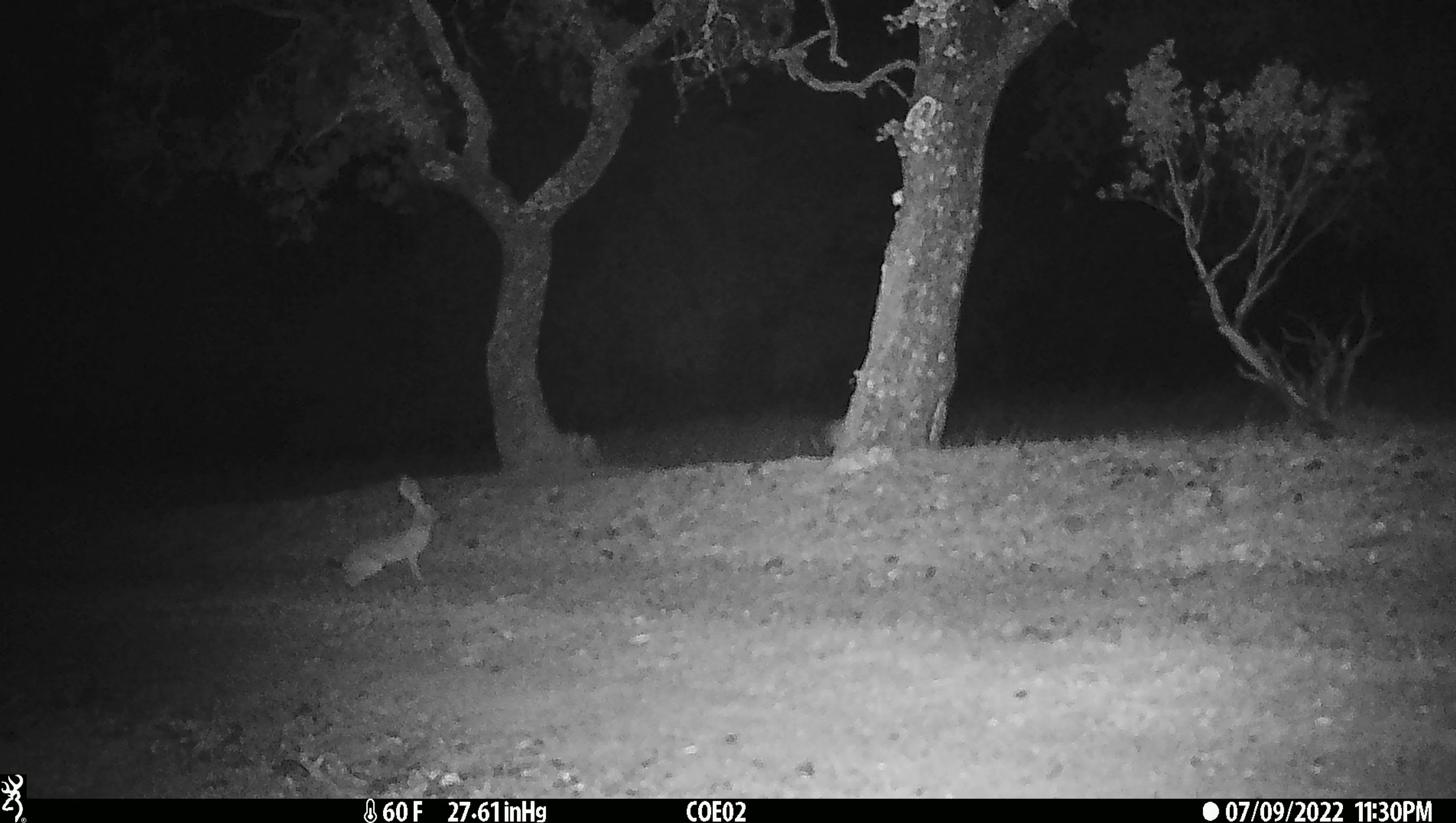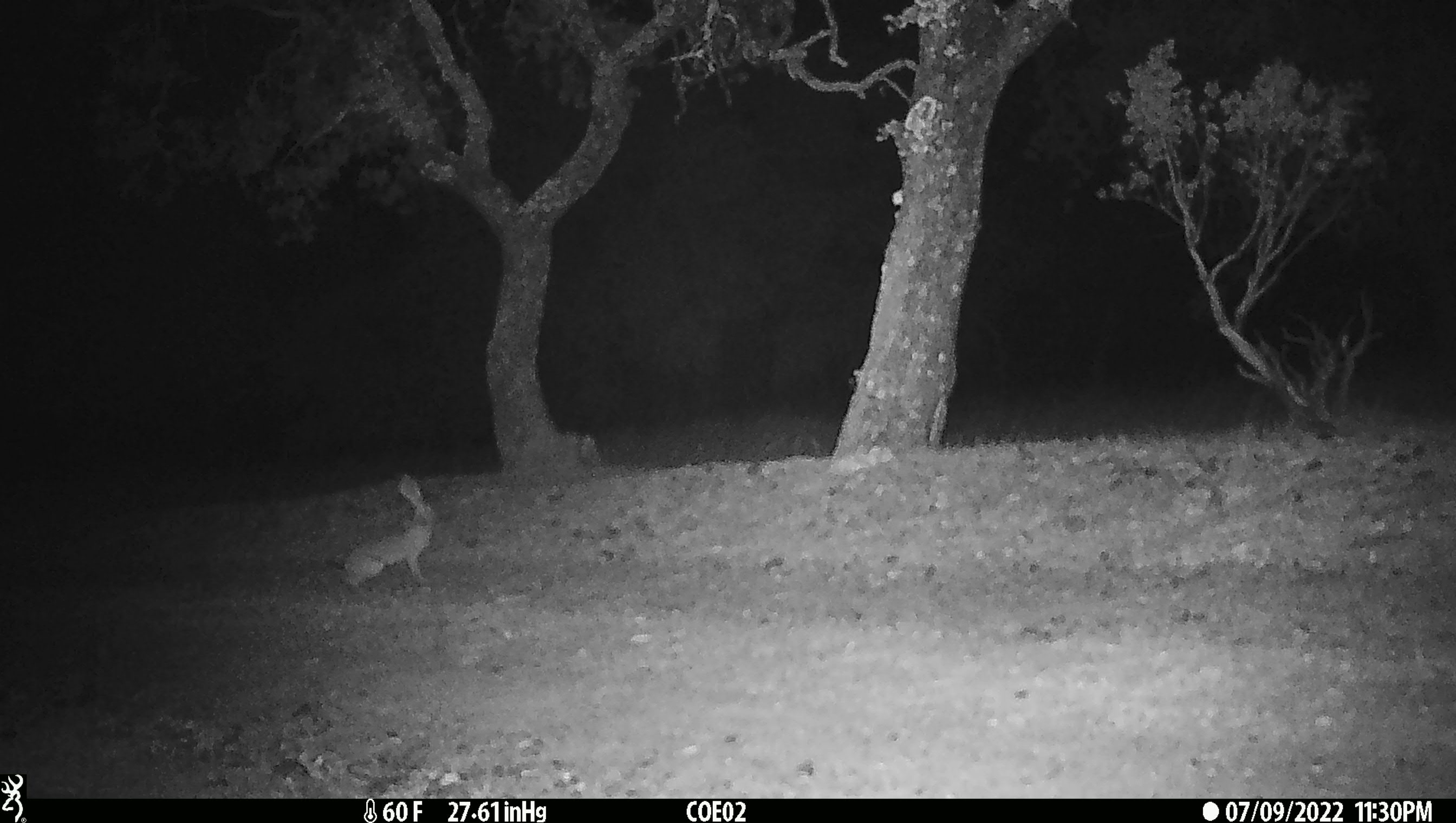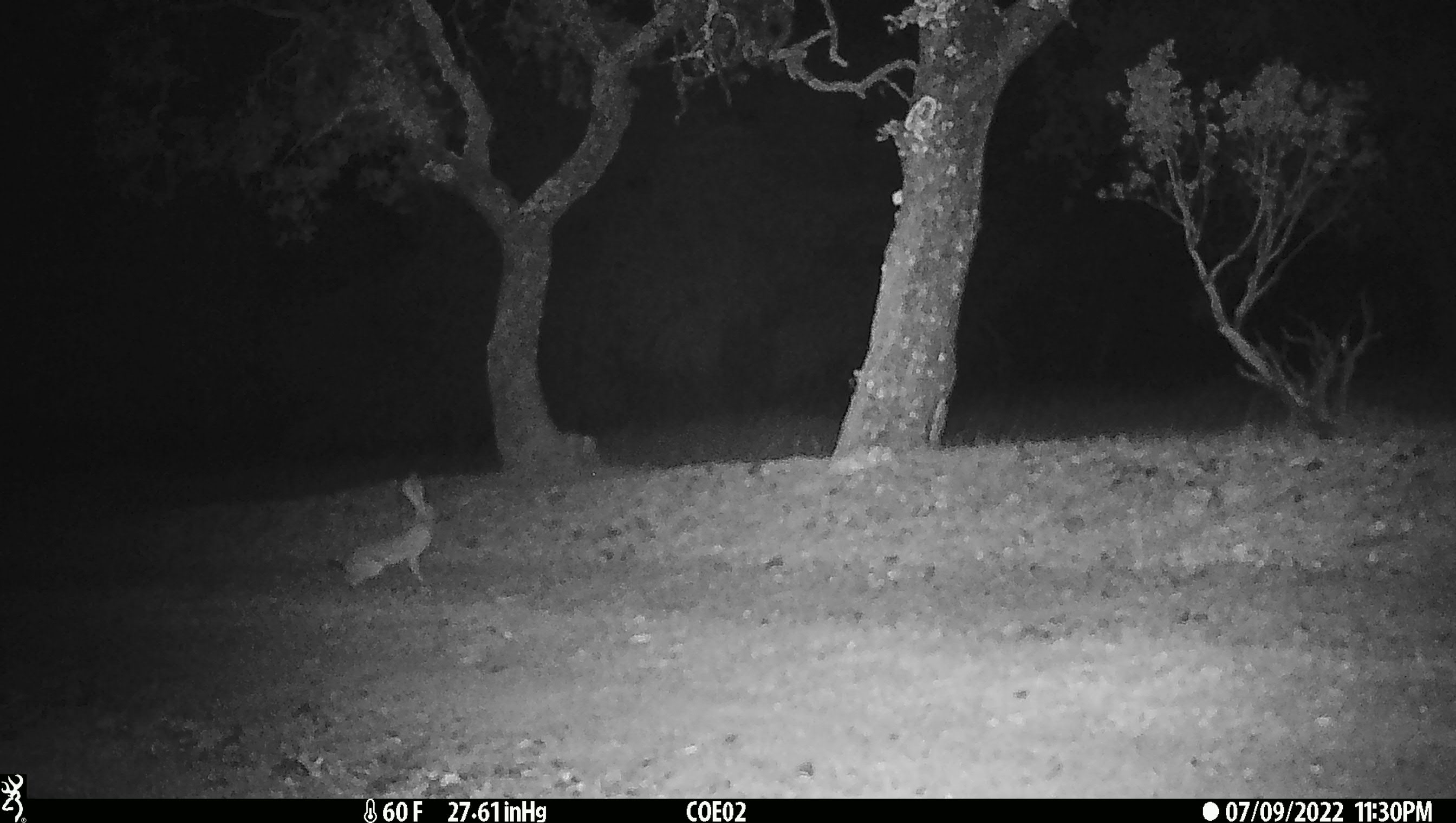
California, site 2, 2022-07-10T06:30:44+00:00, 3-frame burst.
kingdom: Animalia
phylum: Chordata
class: Mammalia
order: Lagomorpha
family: Leporidae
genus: Lepus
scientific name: Lepus californicus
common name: black-tailed jackrabbit